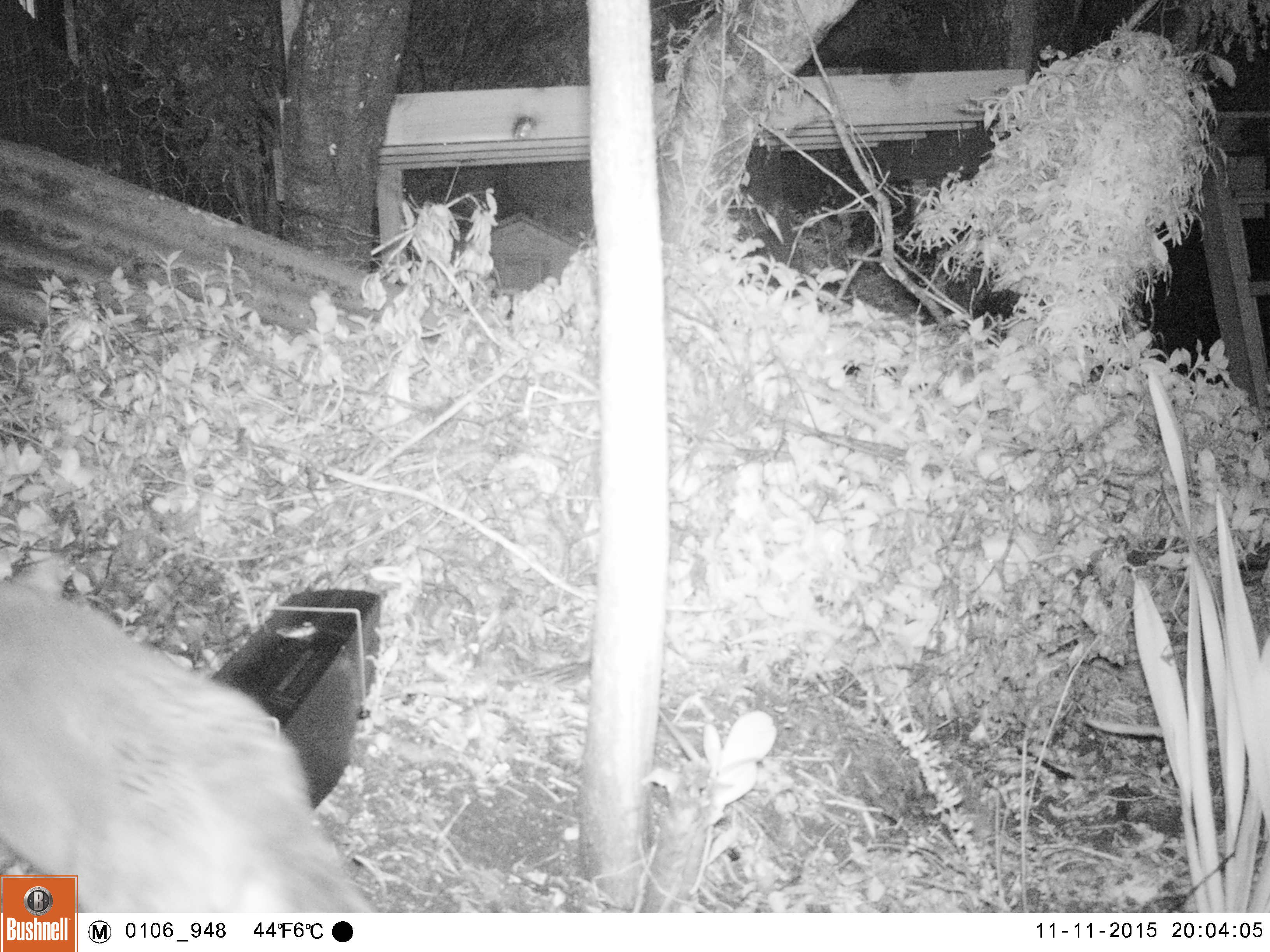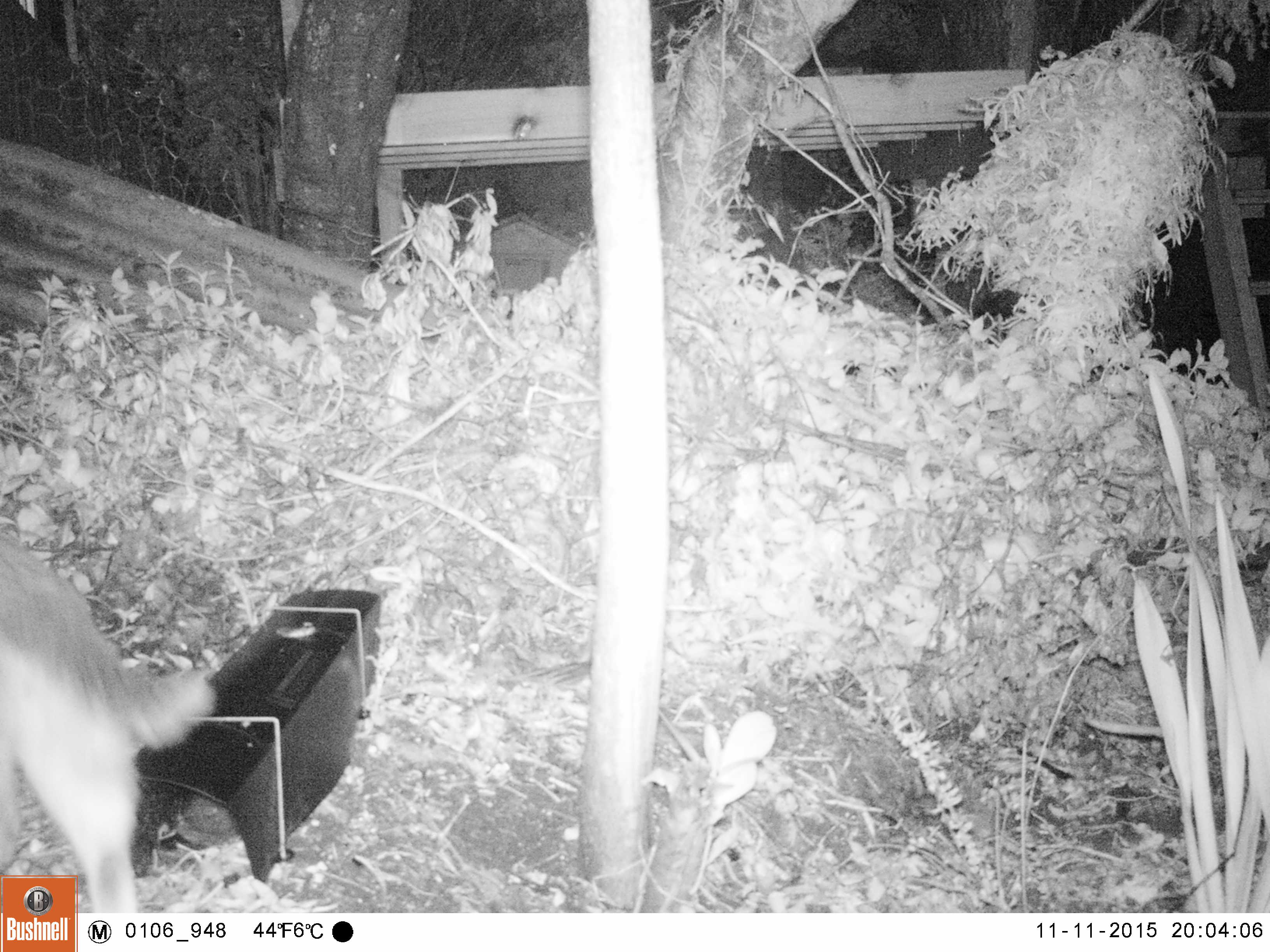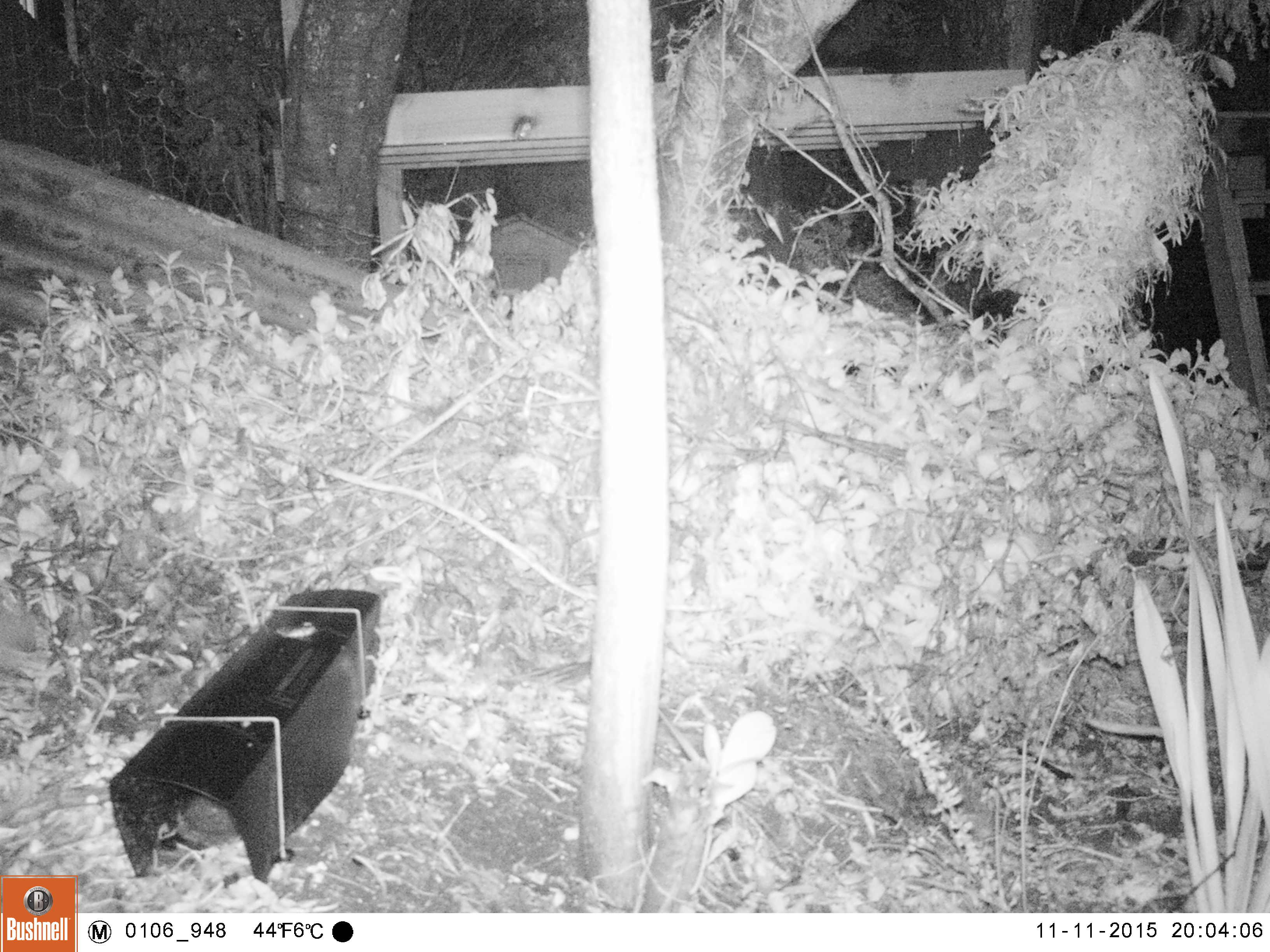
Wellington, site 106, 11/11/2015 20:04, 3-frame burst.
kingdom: Animalia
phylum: Chordata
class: Mammalia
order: Carnivora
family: Felidae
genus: Felis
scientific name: Felis catus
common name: cat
Cat (Felis catus).